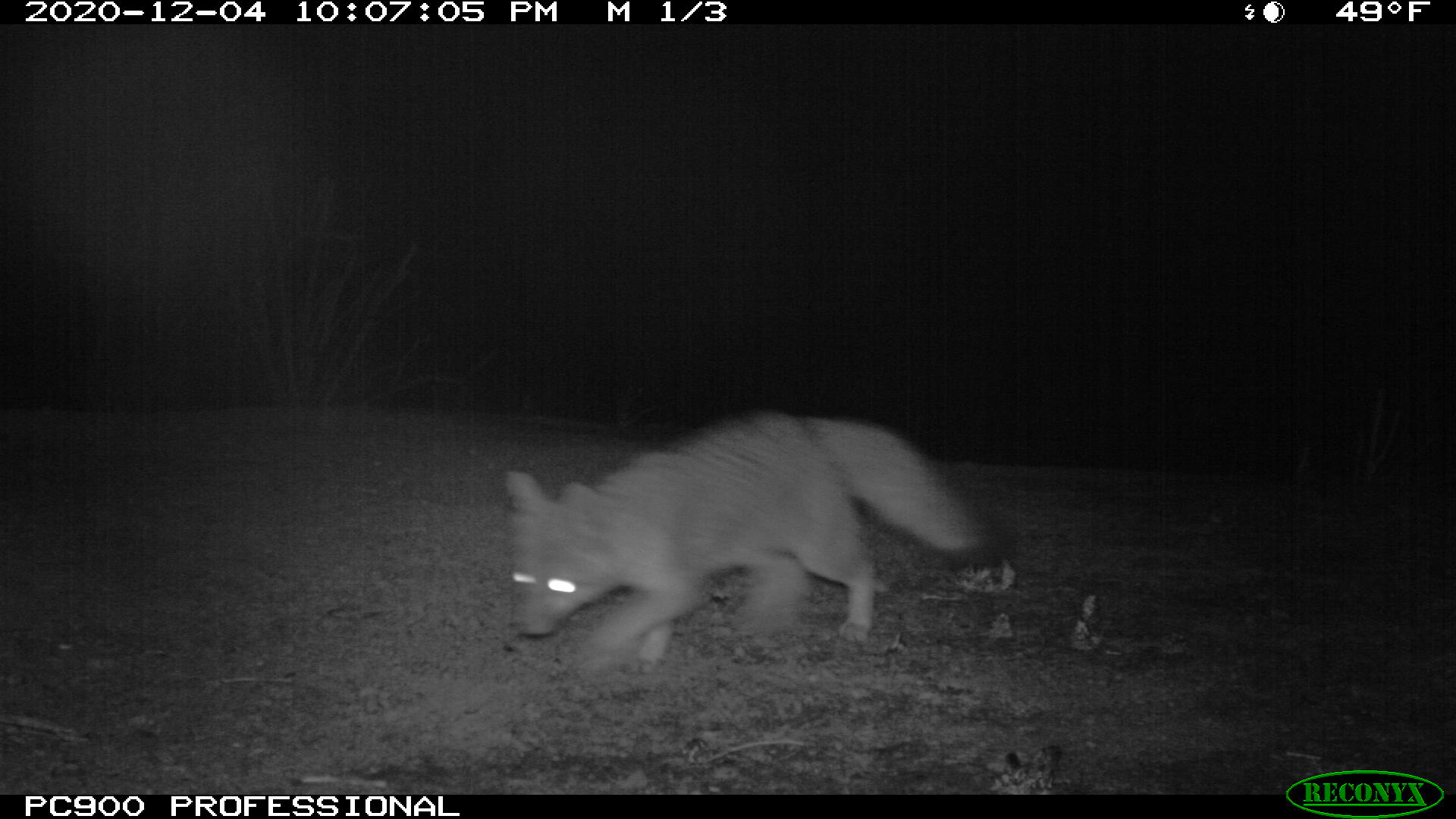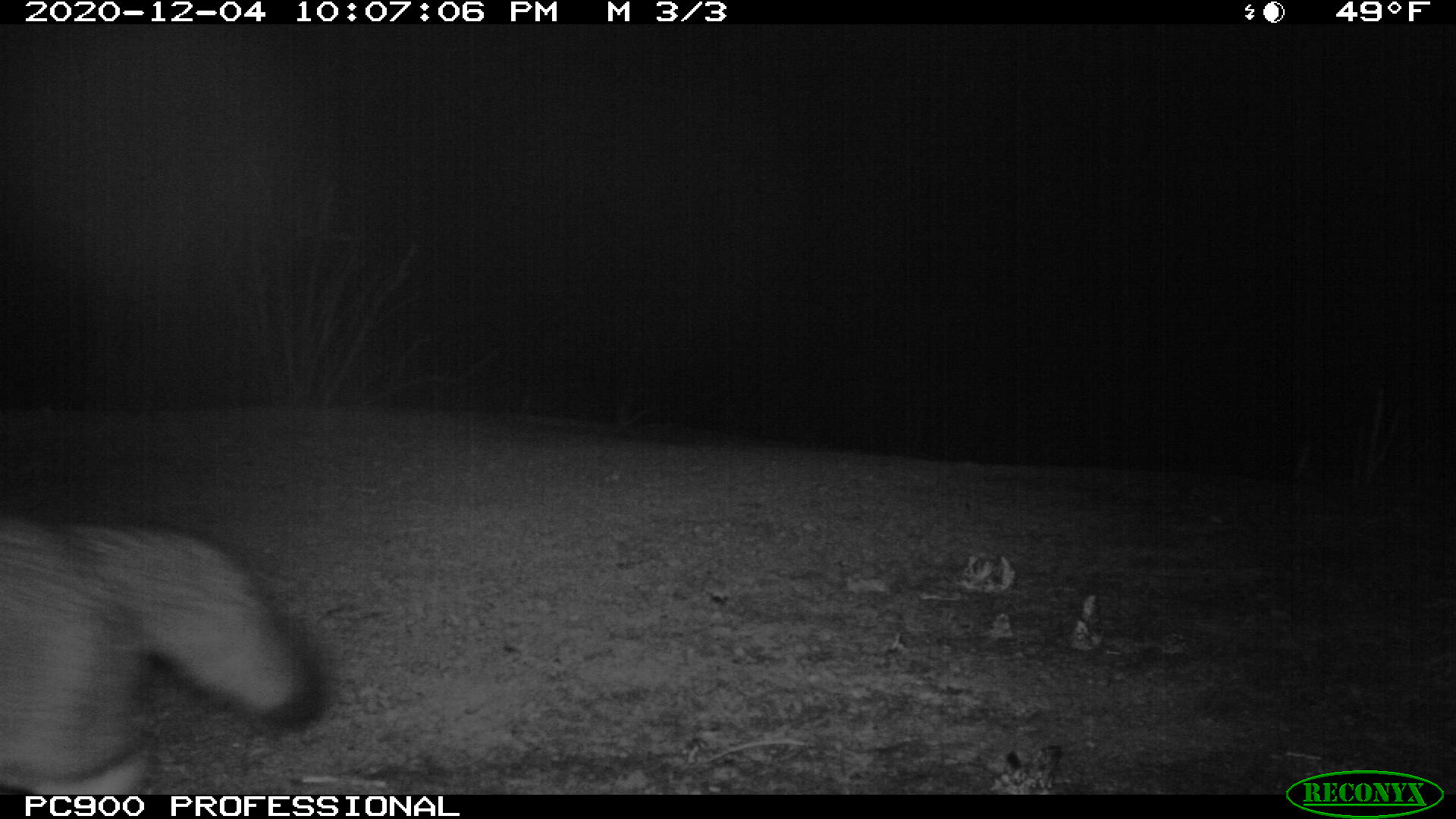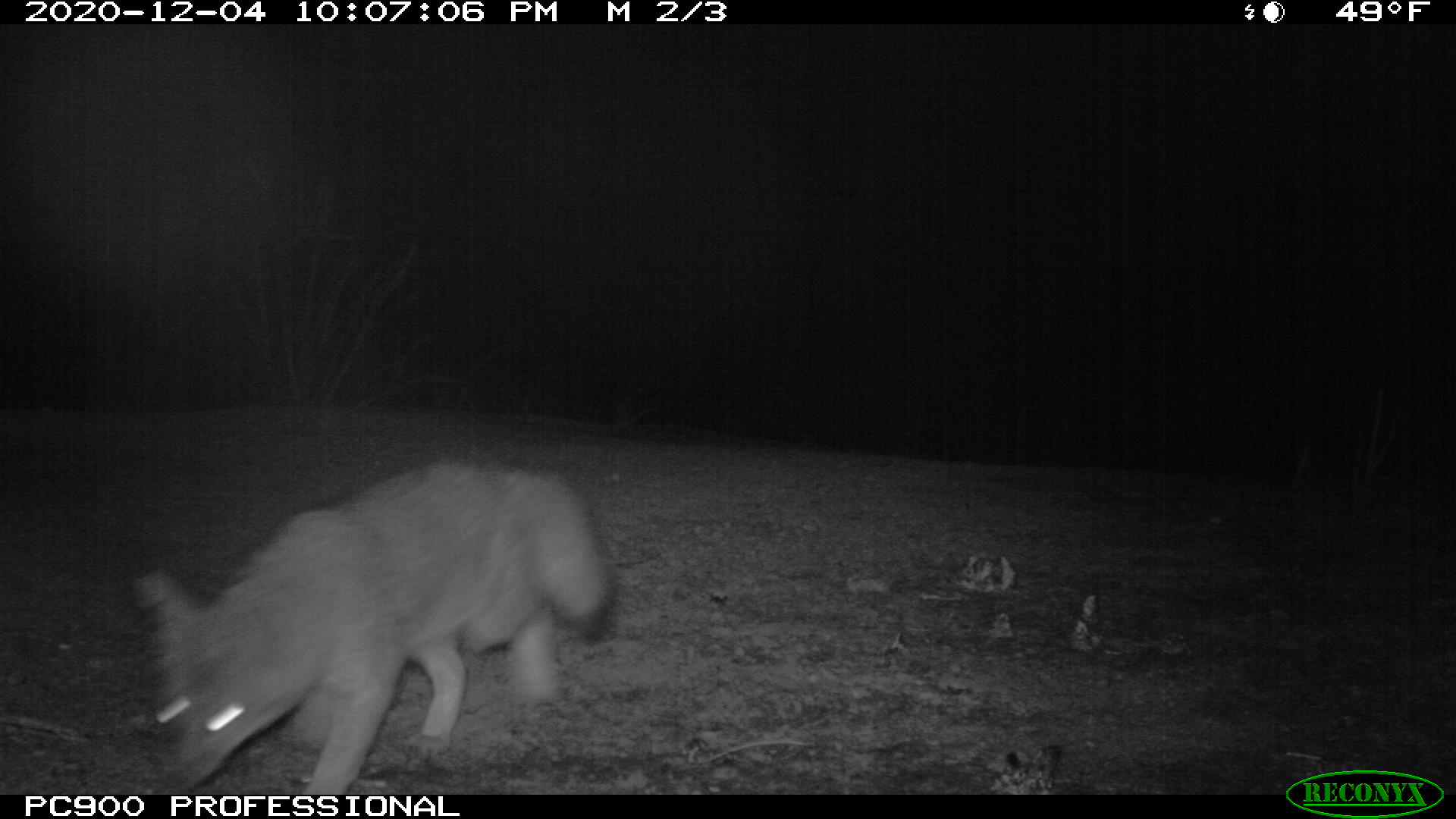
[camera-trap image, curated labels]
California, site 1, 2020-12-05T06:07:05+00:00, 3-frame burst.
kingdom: Animalia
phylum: Chordata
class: Mammalia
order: Carnivora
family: Canidae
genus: Urocyon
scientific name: Urocyon cinereoargenteus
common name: gray fox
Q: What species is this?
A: Gray fox (Urocyon cinereoargenteus).